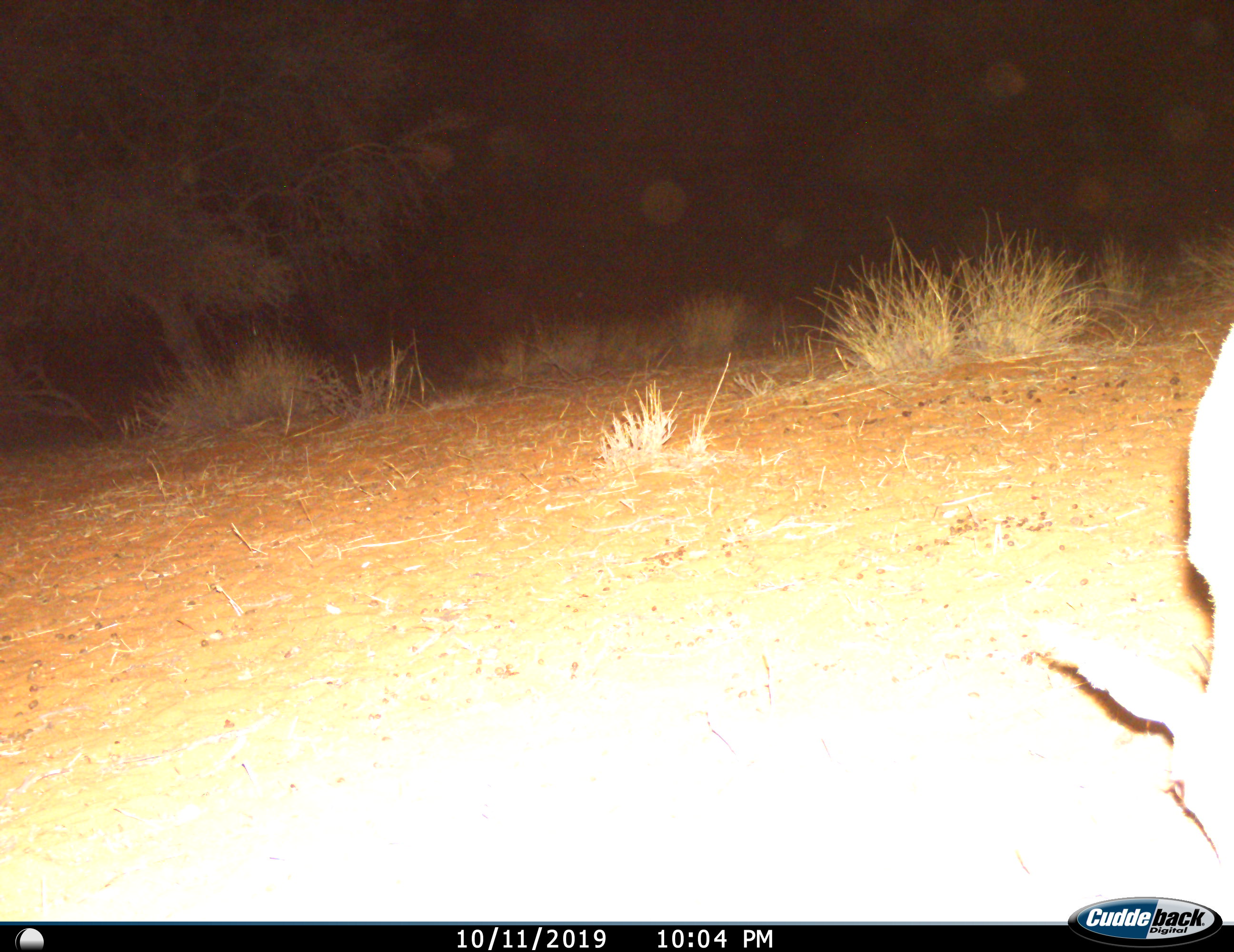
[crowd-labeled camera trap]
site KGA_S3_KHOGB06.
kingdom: Animalia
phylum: Chordata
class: Mammalia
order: Artiodactyla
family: Bovidae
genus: Raphicerus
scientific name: Raphicerus campestris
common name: steenbok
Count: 1.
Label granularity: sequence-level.